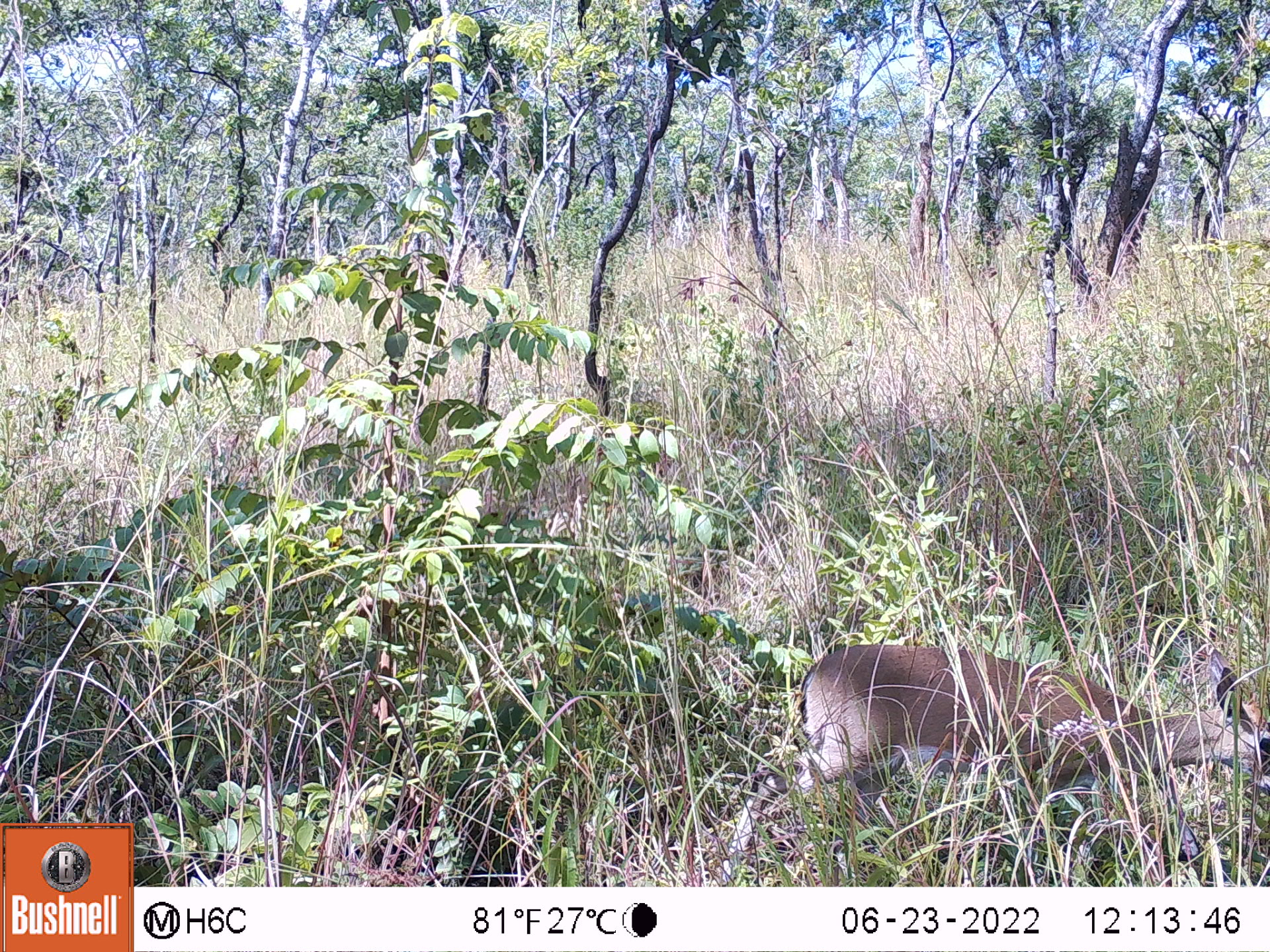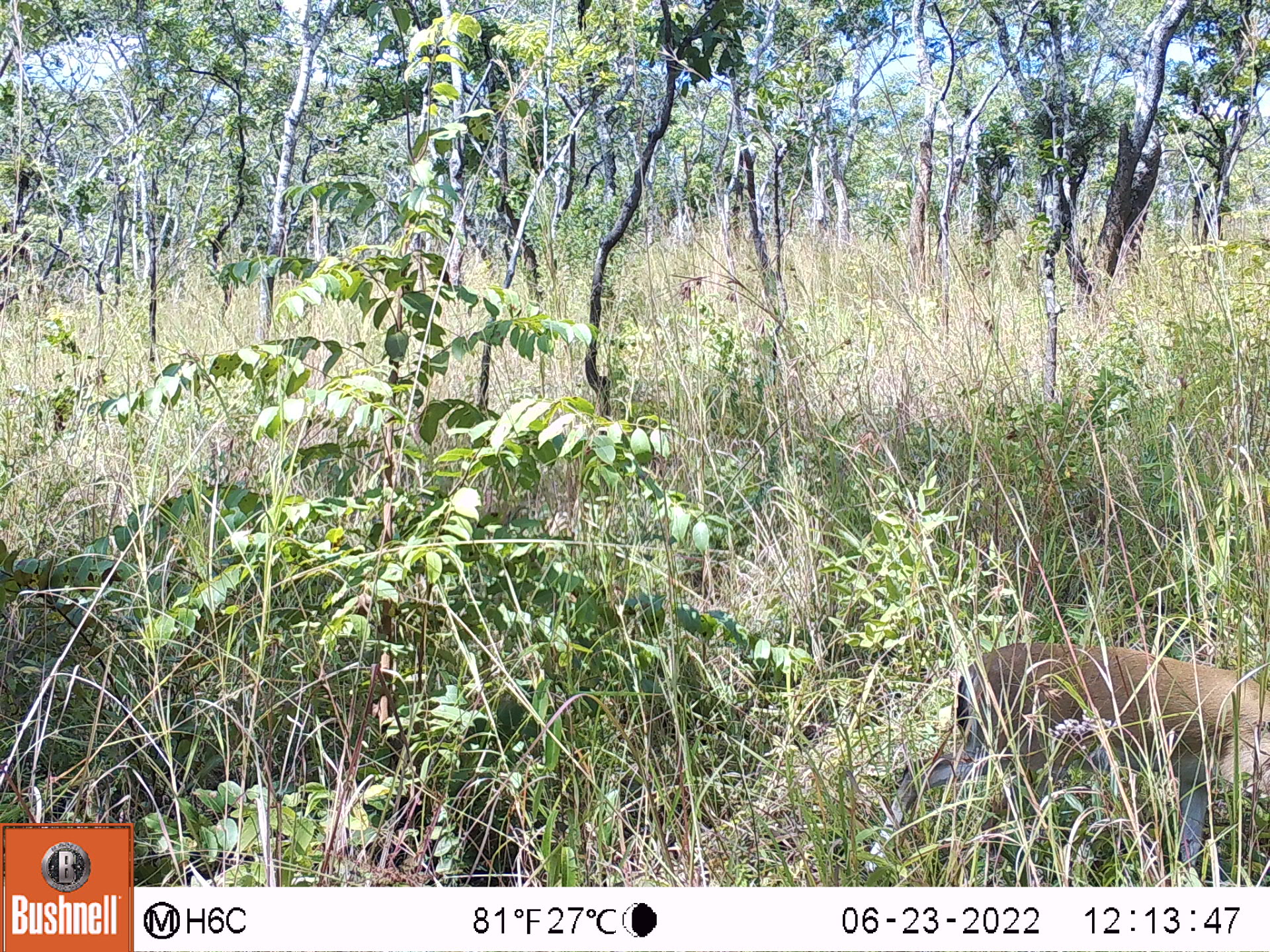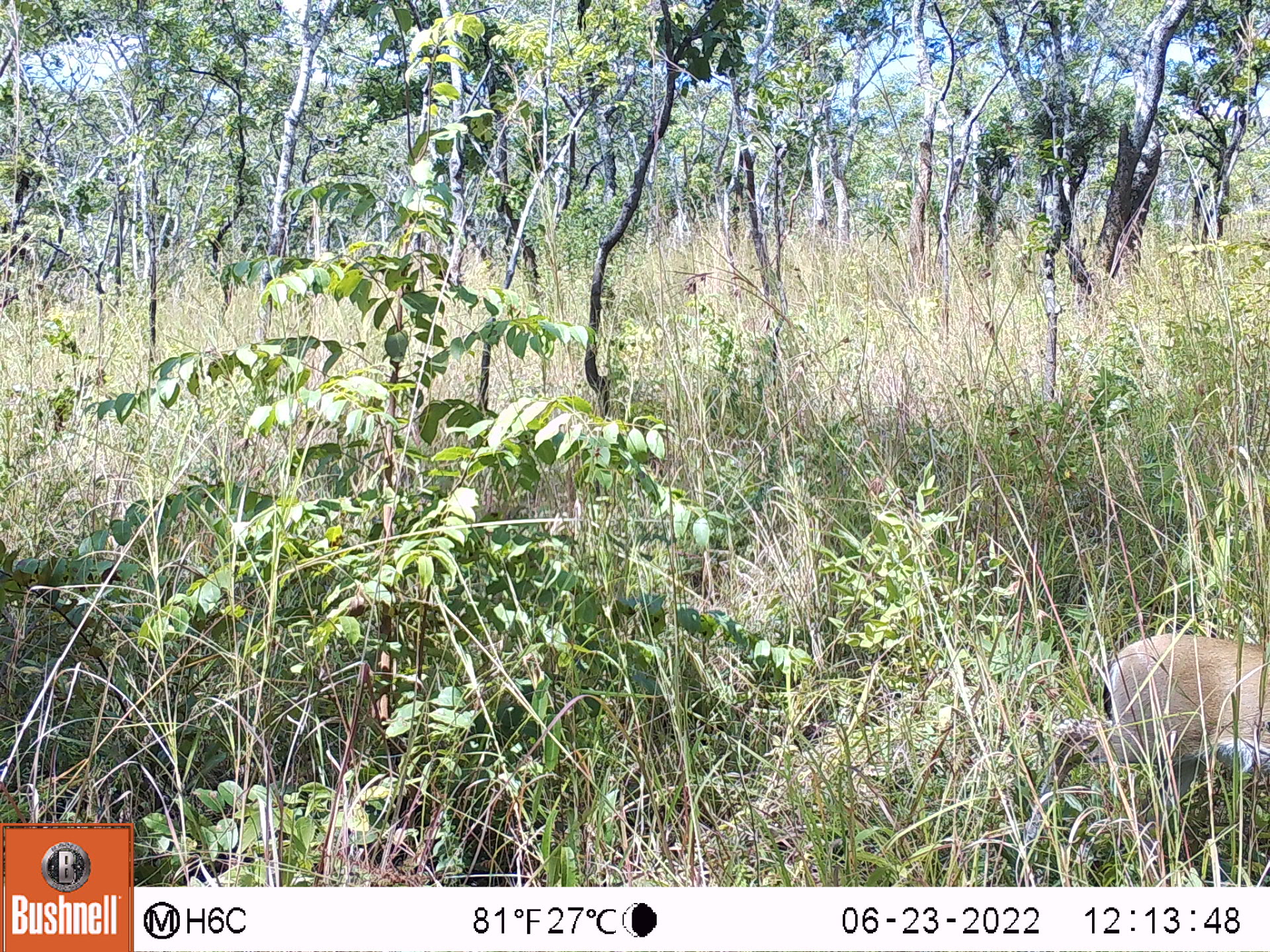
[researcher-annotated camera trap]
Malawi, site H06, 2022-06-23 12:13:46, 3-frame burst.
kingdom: Animalia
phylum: Chordata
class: Mammalia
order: Artiodactyla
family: Bovidae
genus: Sylvicapra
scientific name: Sylvicapra grimmia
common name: common duiker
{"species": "common duiker (Sylvicapra grimmia)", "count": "1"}